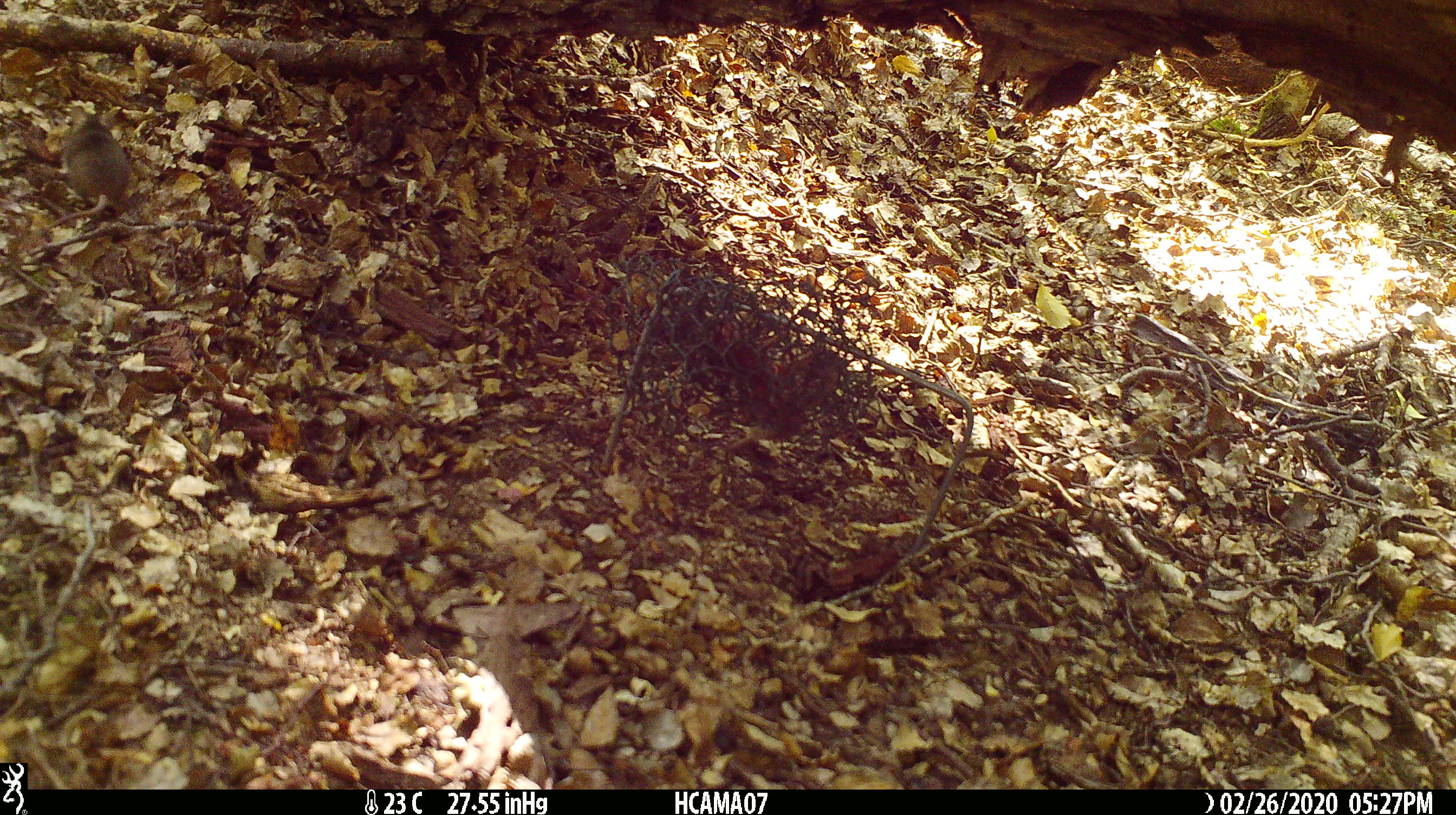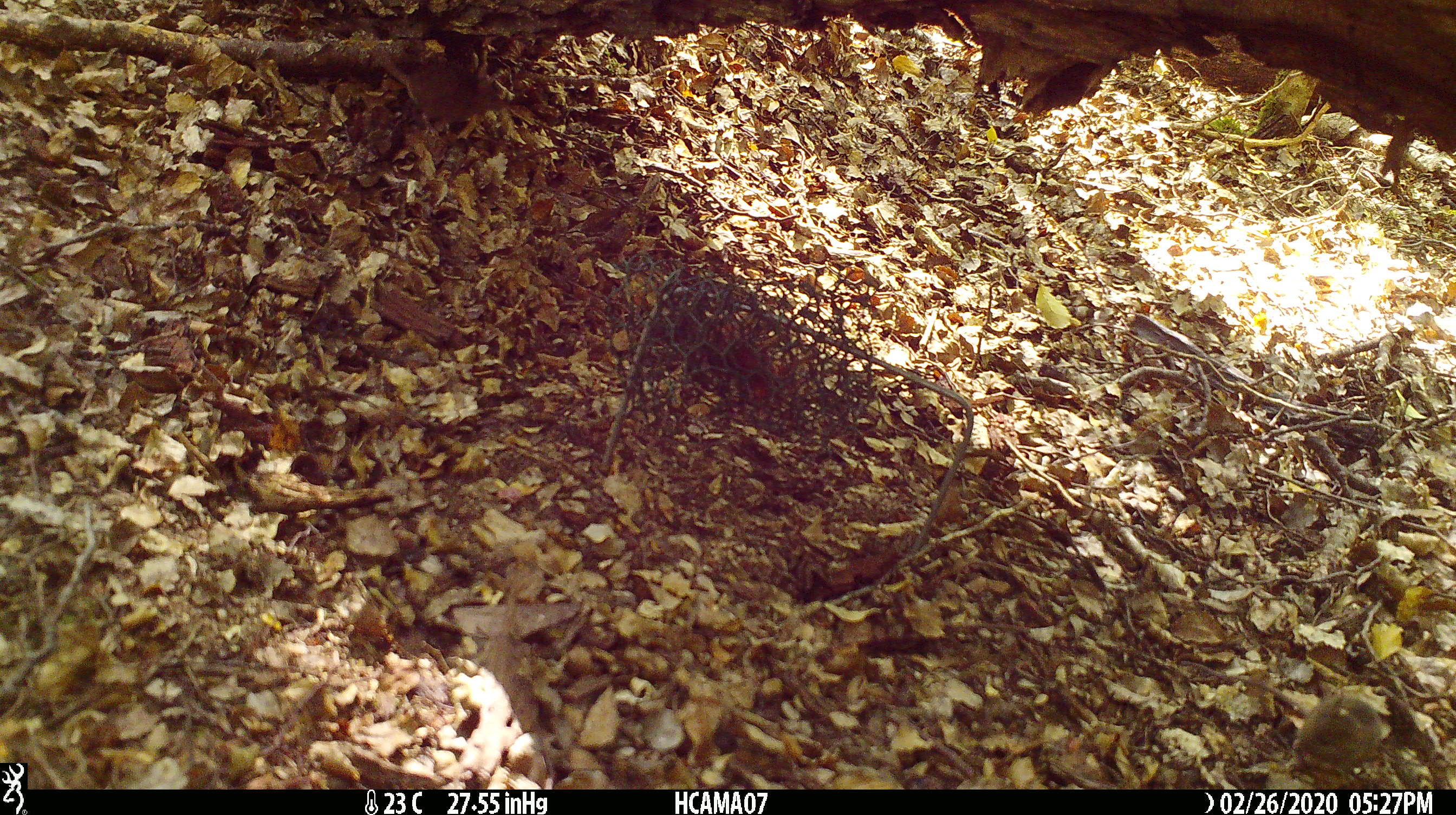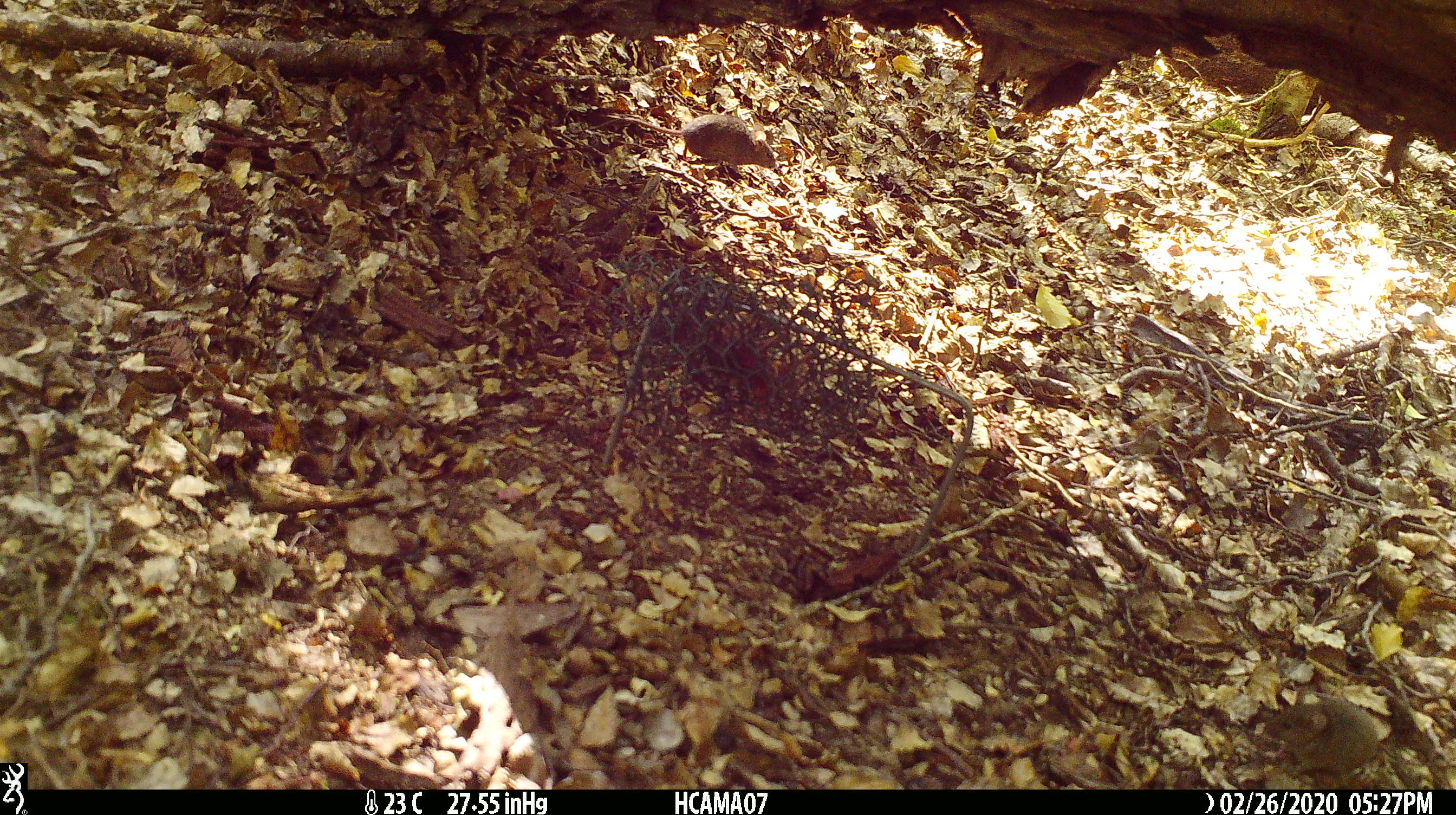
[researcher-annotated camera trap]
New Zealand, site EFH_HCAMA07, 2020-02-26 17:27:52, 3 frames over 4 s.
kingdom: Animalia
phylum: Chordata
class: Mammalia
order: Rodentia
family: Muridae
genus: Mus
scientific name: Mus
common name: mouse